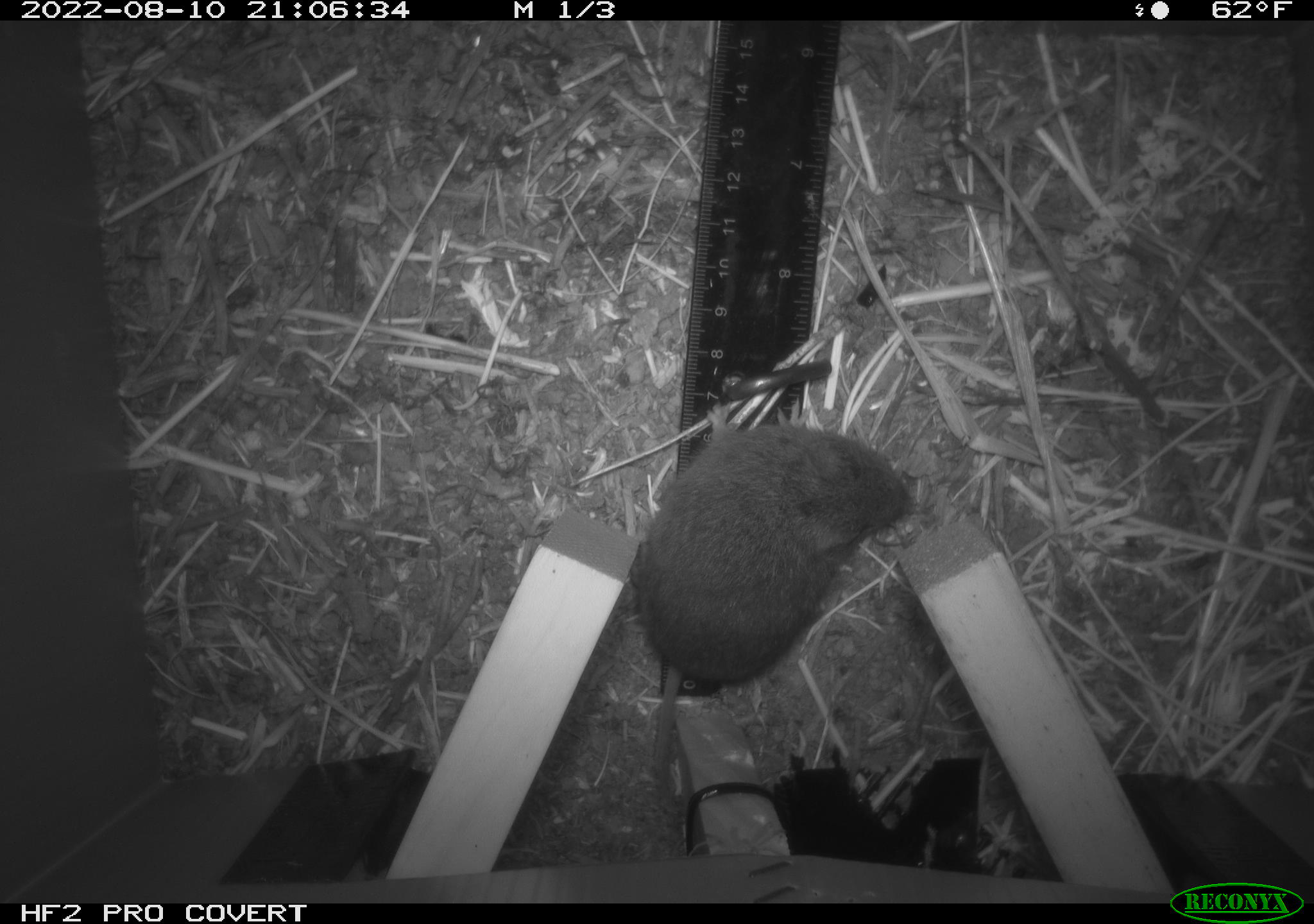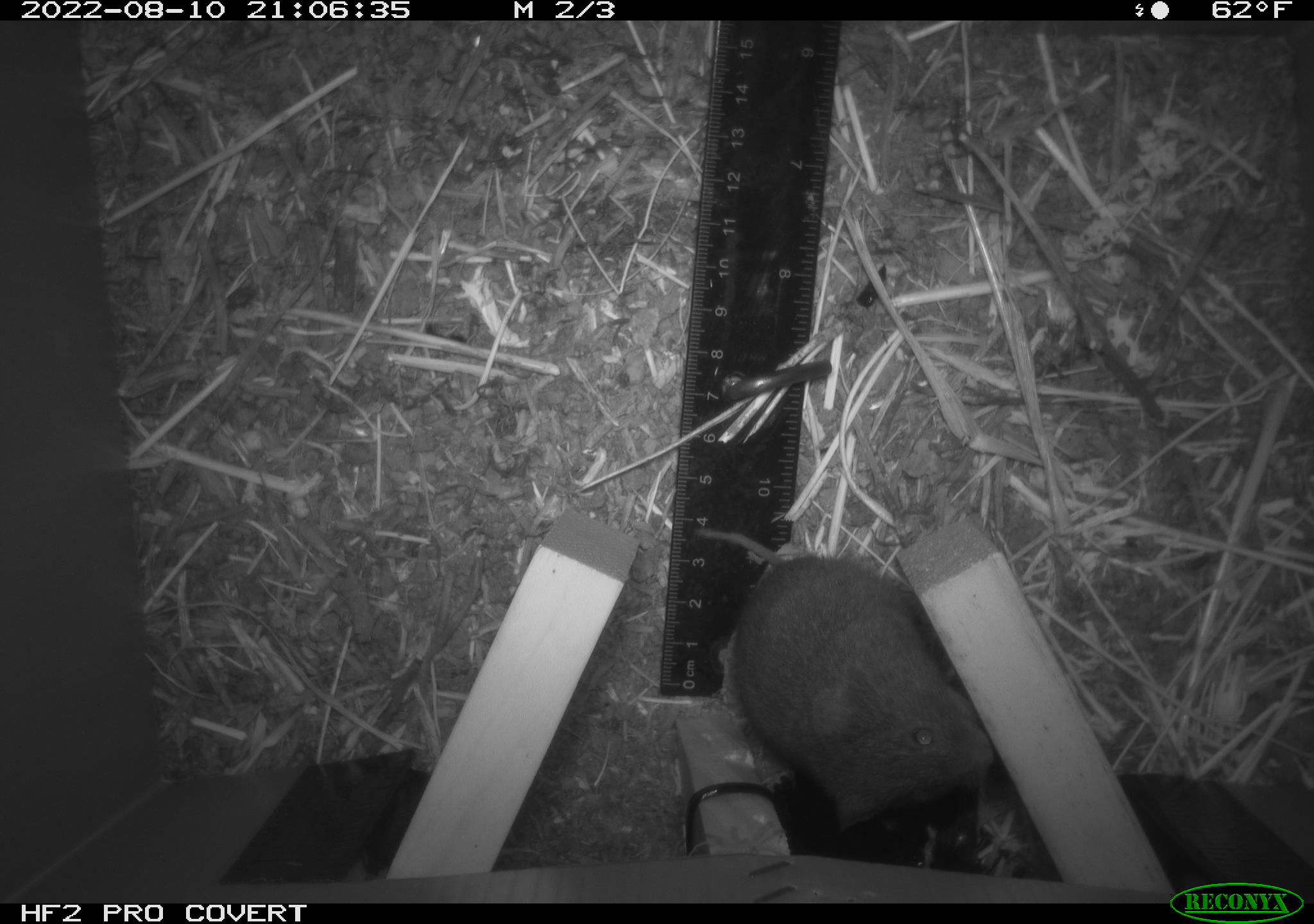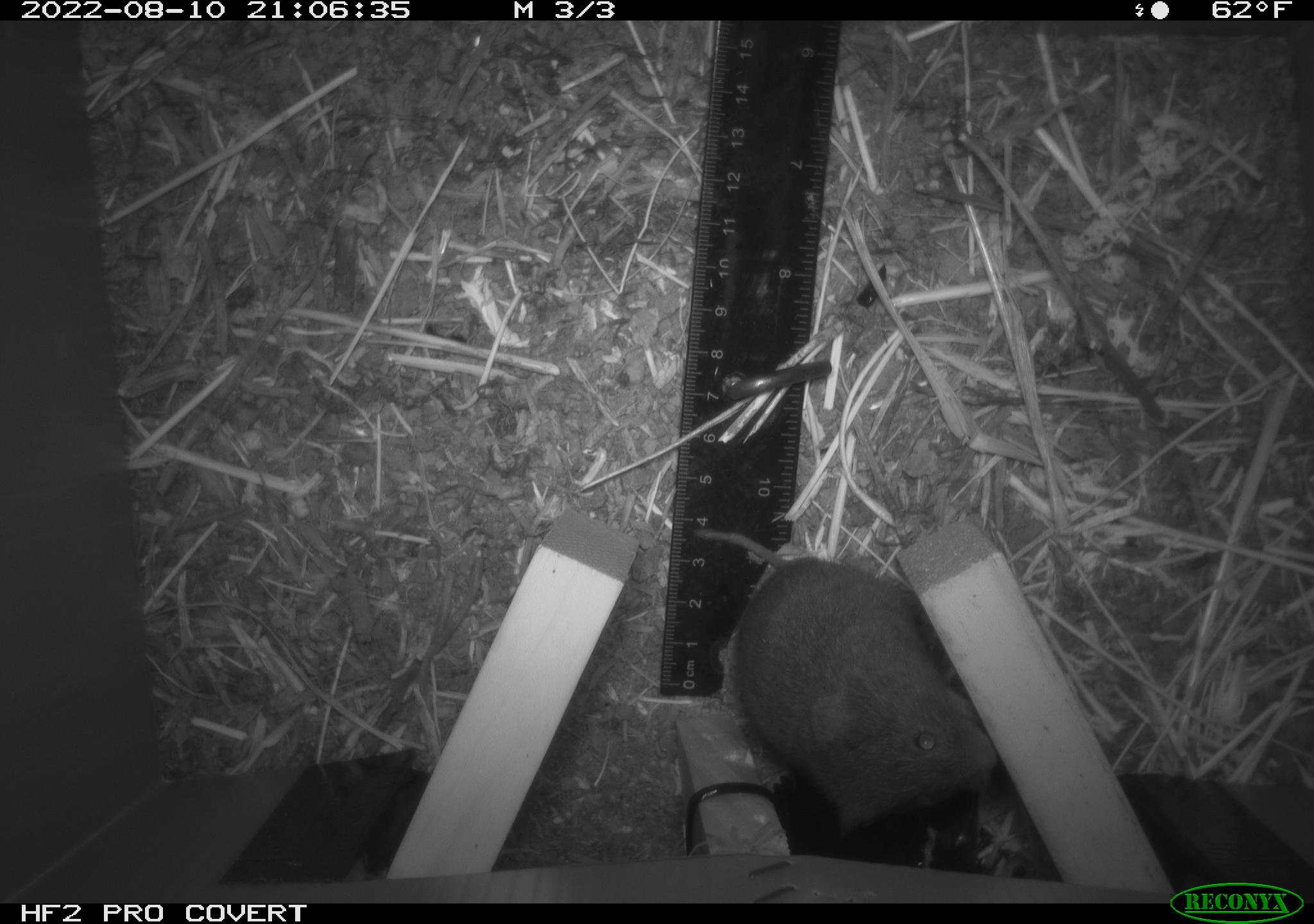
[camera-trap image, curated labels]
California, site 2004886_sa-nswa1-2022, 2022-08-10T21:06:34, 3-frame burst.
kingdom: Animalia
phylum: Chordata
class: Mammalia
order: Rodentia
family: Cricetidae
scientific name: Cricetidae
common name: hamsters, voles, lemmings, and allies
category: cricetidae family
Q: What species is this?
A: Cricetidae family (hamsters, voles, lemmings, and allies) (Cricetidae).